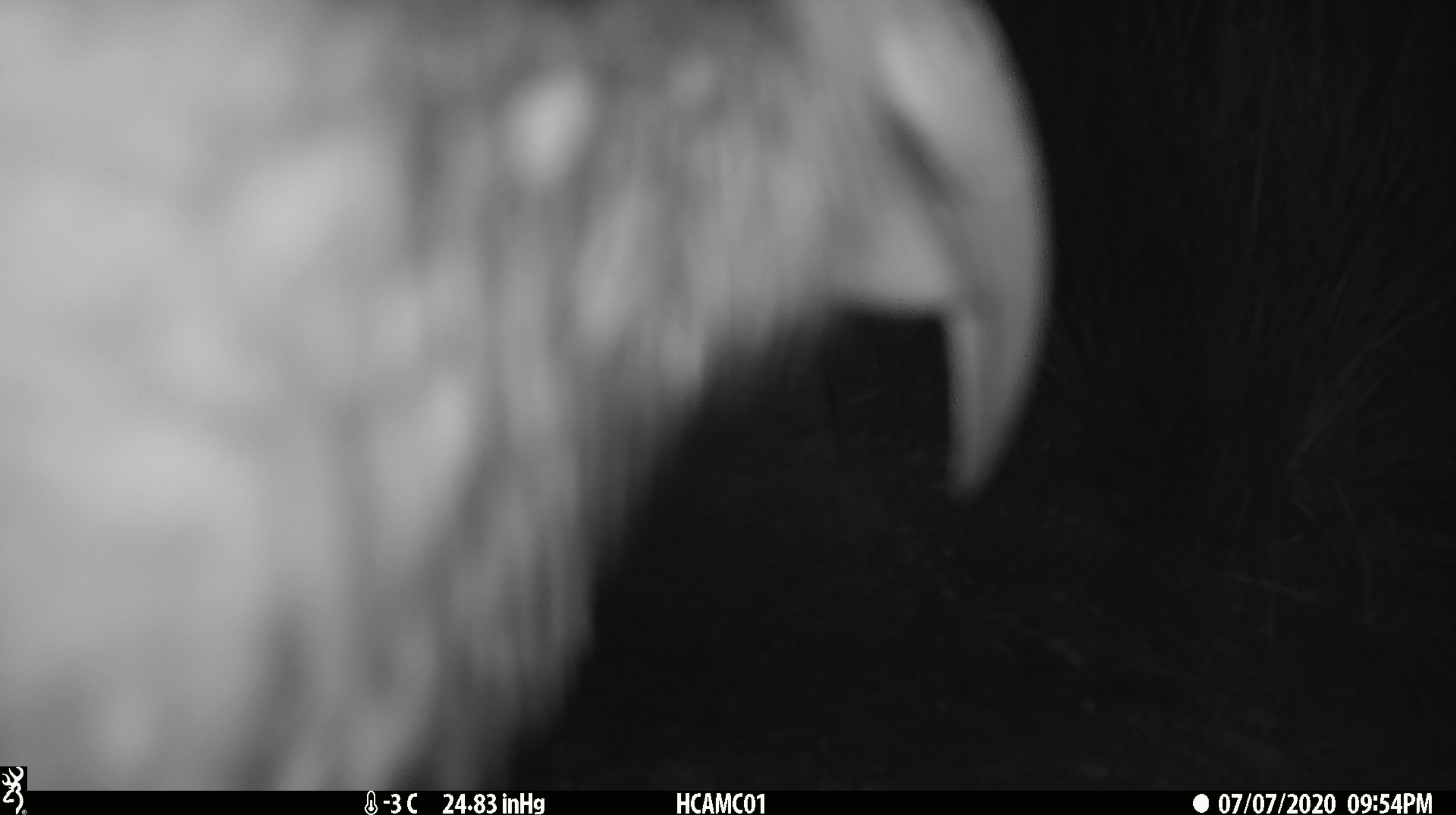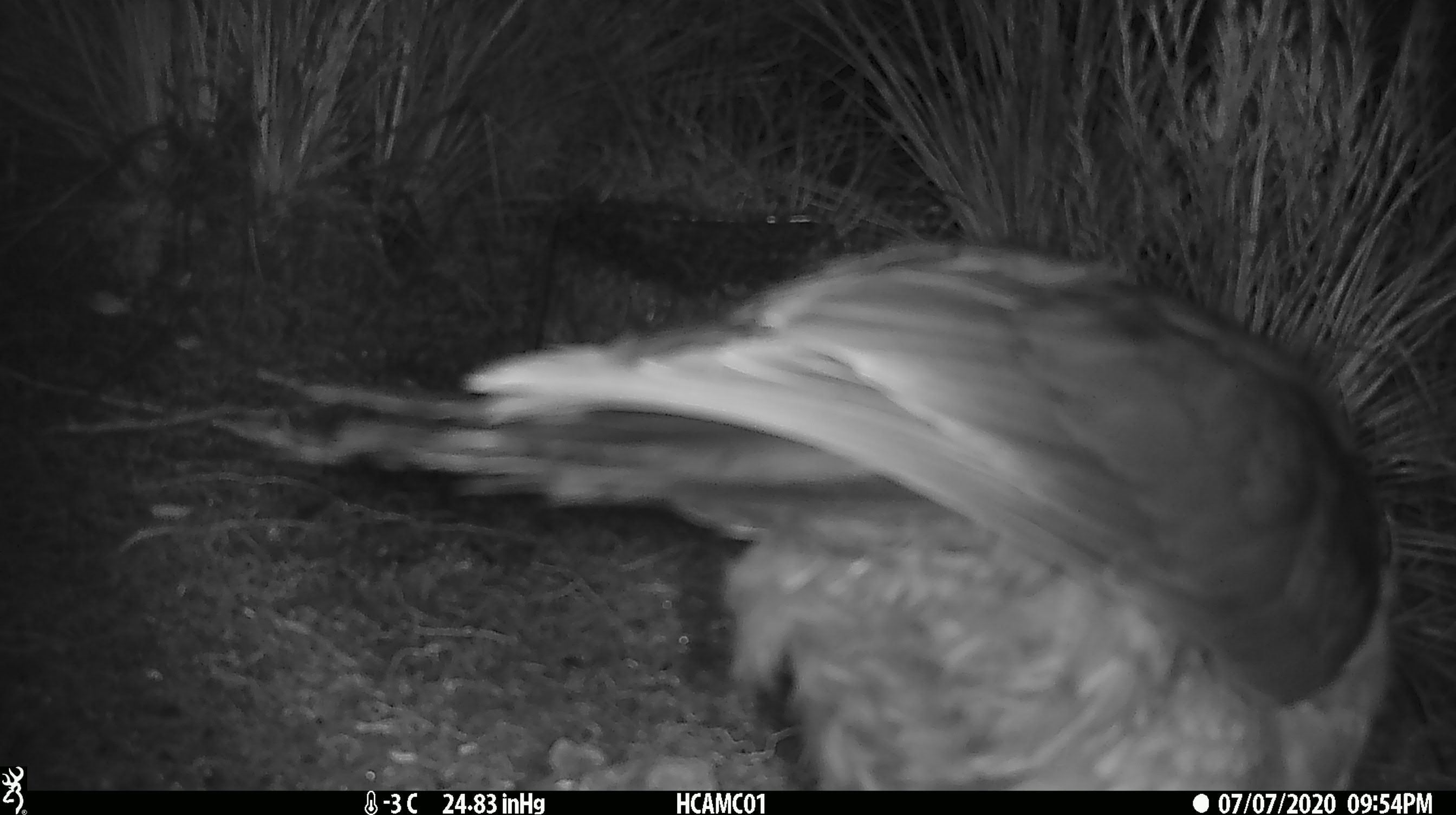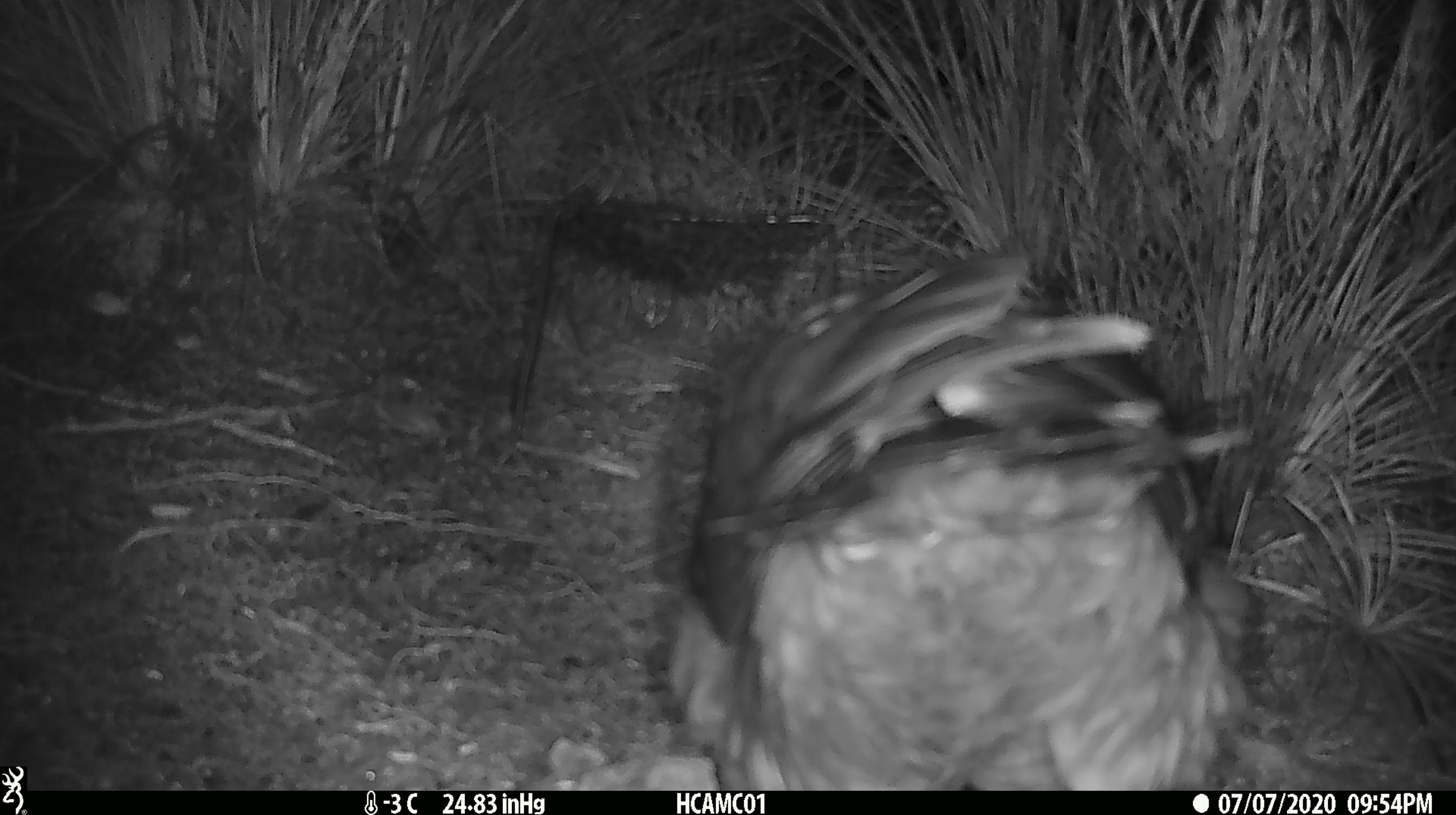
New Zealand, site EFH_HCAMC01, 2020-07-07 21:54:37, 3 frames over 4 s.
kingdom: Animalia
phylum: Chordata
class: Aves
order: Psittaciformes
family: Strigopidae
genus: Nestor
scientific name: Nestor notabilis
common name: kea